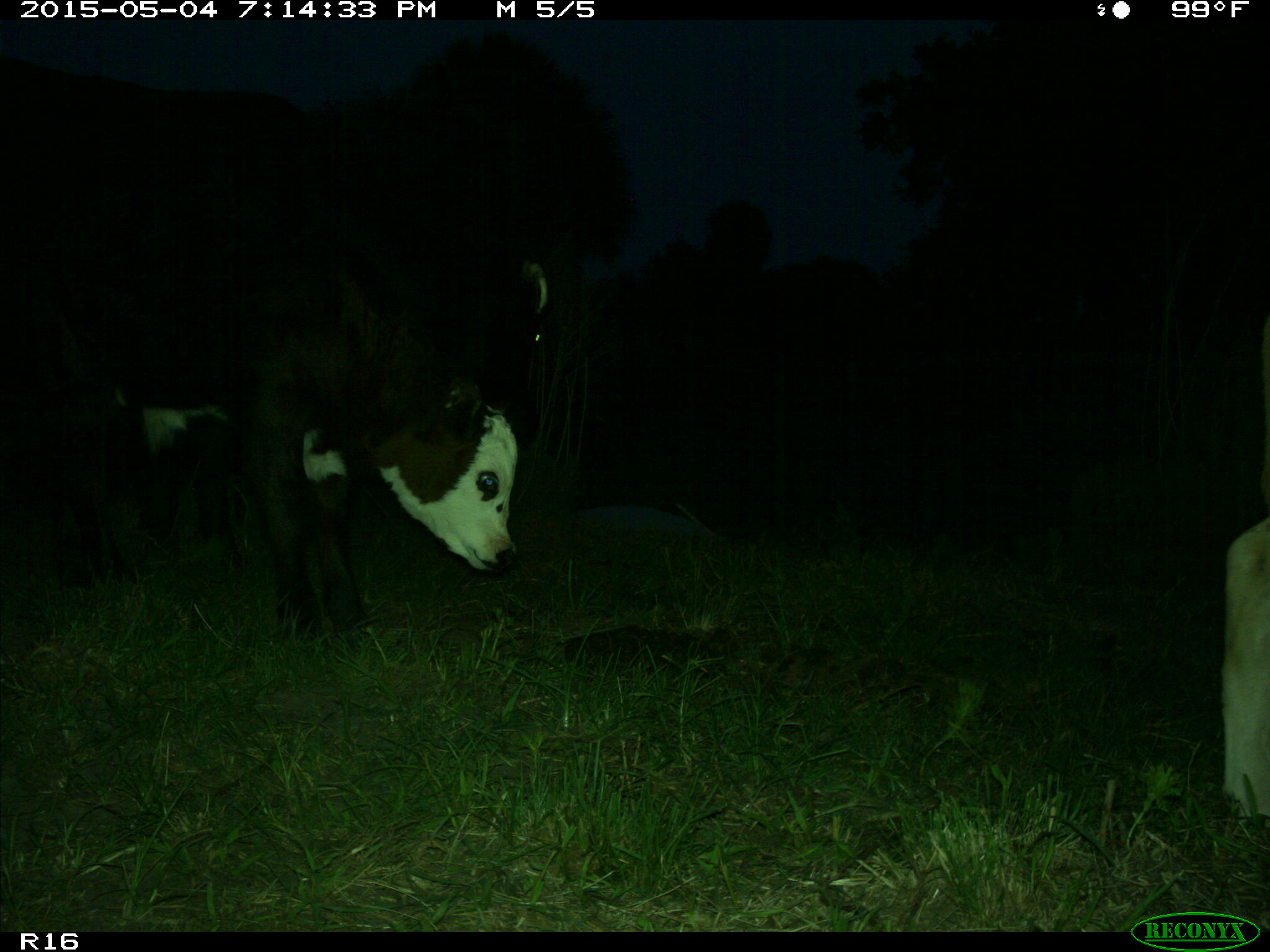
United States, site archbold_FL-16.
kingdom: Animalia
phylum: Chordata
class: Mammalia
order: Artiodactyla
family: Bovidae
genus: Bos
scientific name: Bos taurus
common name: domestic cow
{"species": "Bos taurus (domestic cow)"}